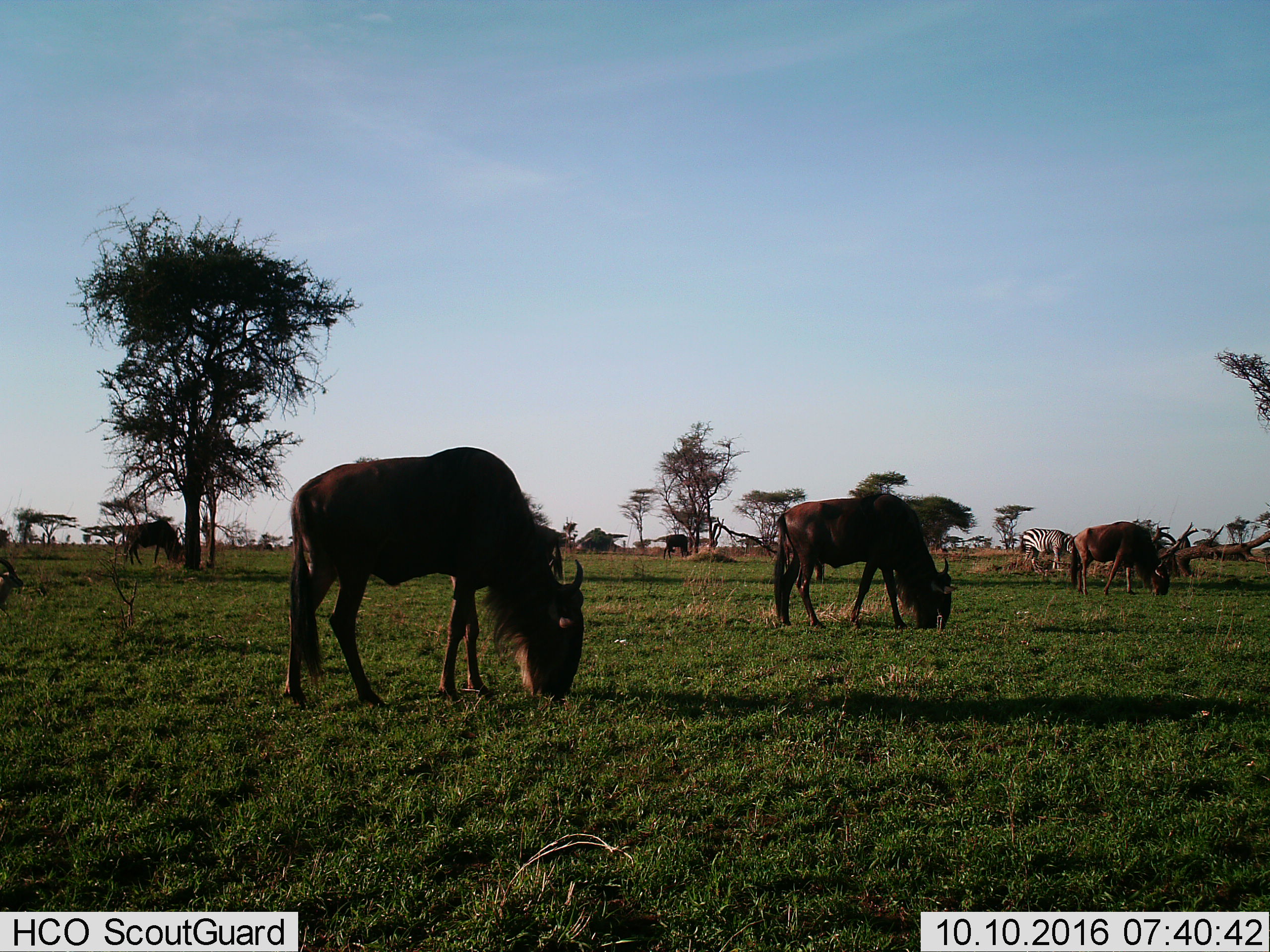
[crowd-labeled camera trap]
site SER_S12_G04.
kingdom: Animalia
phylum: Chordata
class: Mammalia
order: Artiodactyla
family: Bovidae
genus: Connochaetes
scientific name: Connochaetes taurinus taurinus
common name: blue wildebeest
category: wildebeestblue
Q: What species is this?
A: Wildebeestblue (blue wildebeest) (Connochaetes taurinus taurinus).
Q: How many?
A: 5.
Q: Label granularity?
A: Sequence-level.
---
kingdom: Animalia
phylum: Chordata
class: Mammalia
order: Perissodactyla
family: Equidae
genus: Equus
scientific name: Equus quagga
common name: plains zebra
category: zebraplains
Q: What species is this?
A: Zebraplains (plains zebra) (Equus quagga).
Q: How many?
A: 1.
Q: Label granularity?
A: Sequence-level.